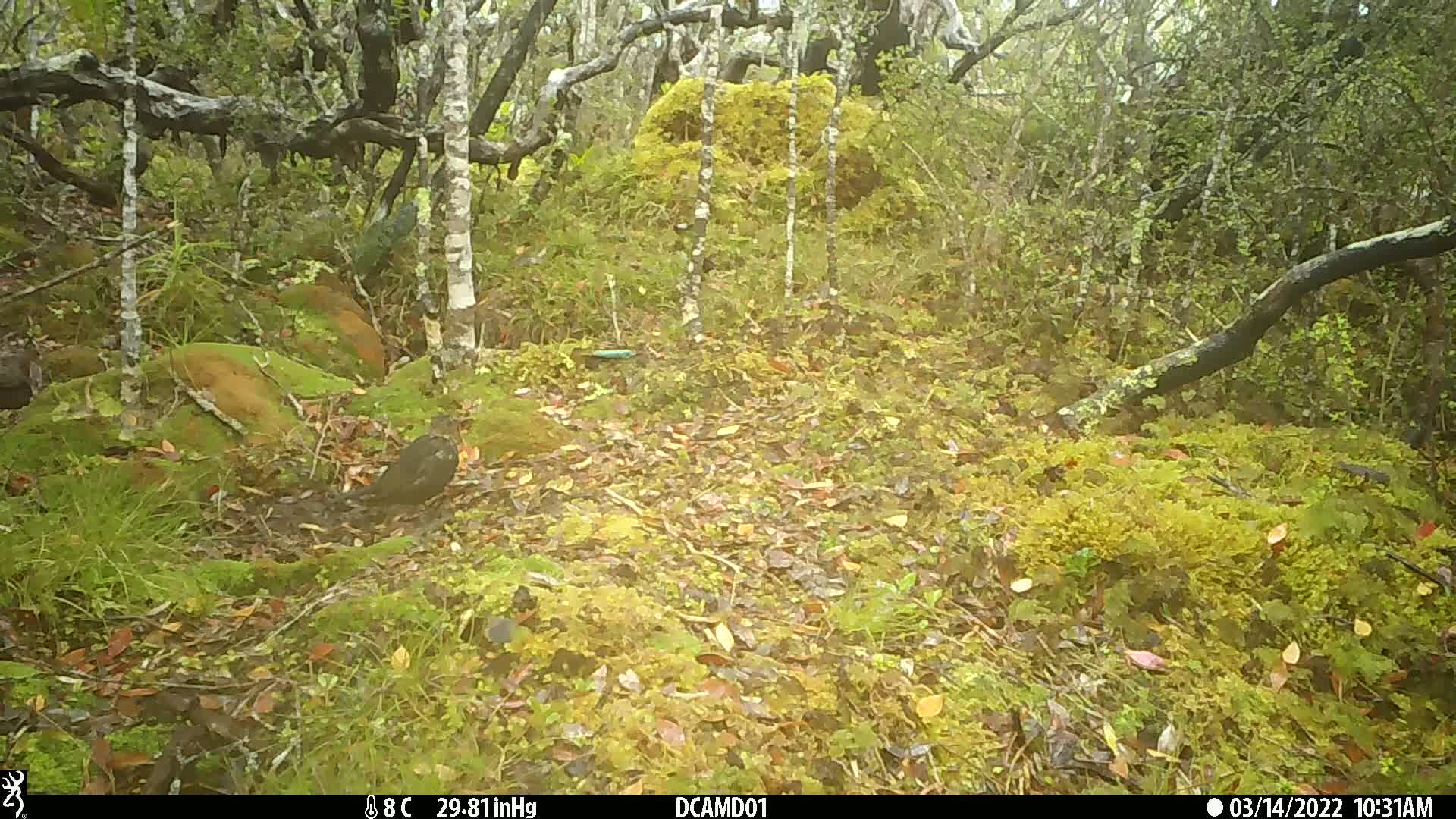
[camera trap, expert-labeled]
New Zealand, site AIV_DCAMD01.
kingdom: Animalia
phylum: Chordata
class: Aves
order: Passeriformes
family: Turdidae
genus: Turdus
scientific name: Turdus merula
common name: eurasian blackbird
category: blackbird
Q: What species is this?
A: Blackbird (eurasian blackbird) (Turdus merula).